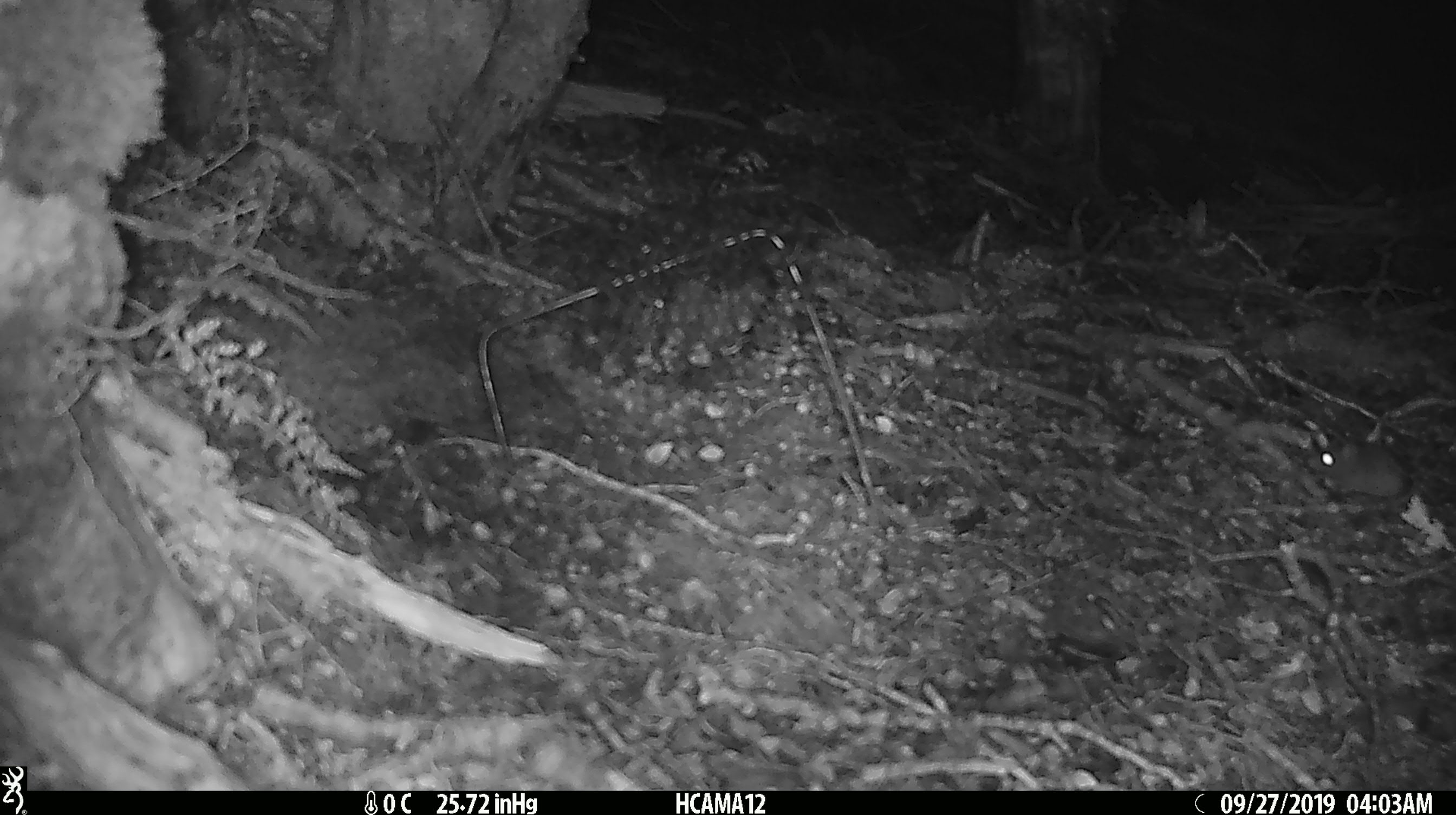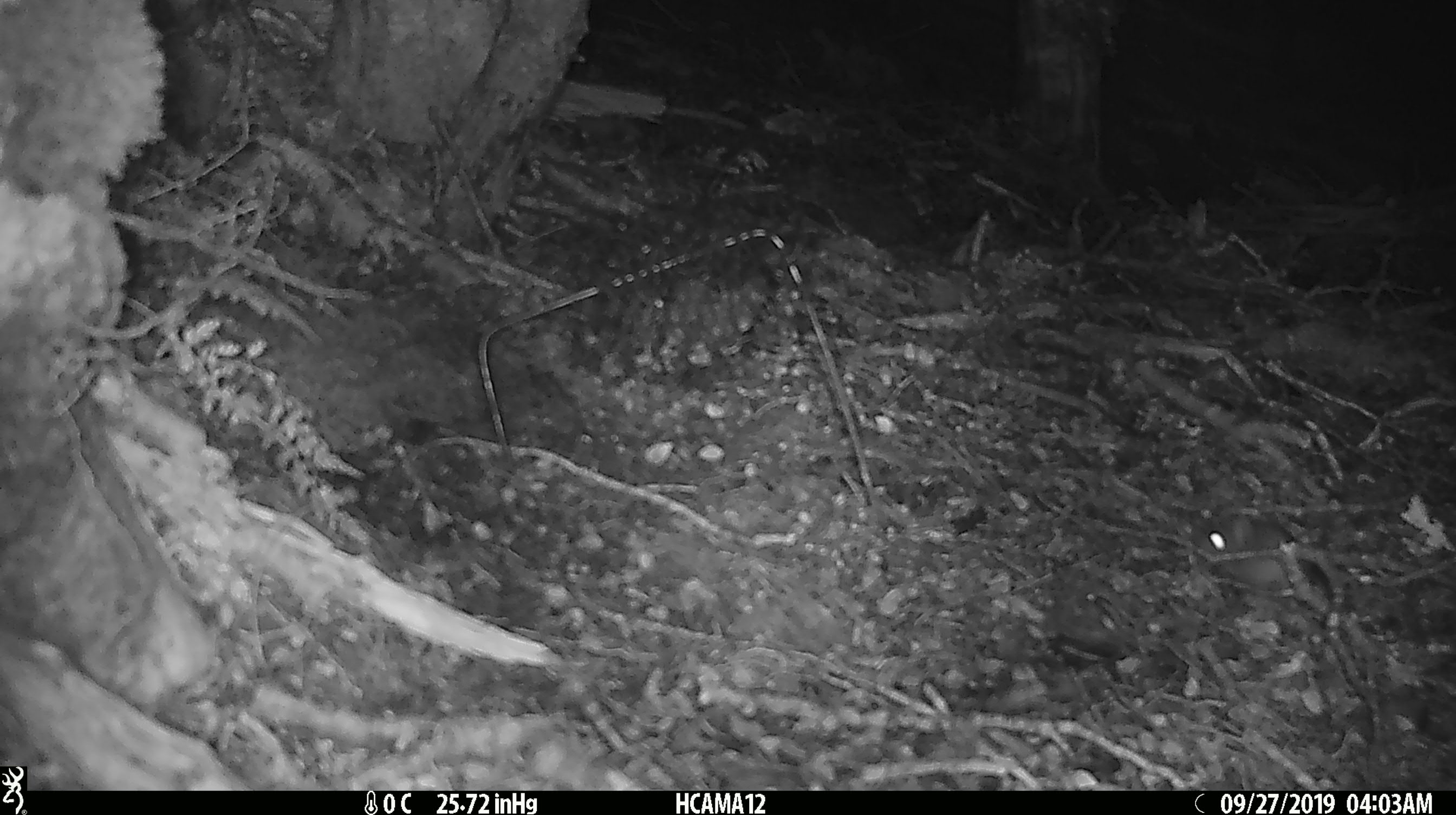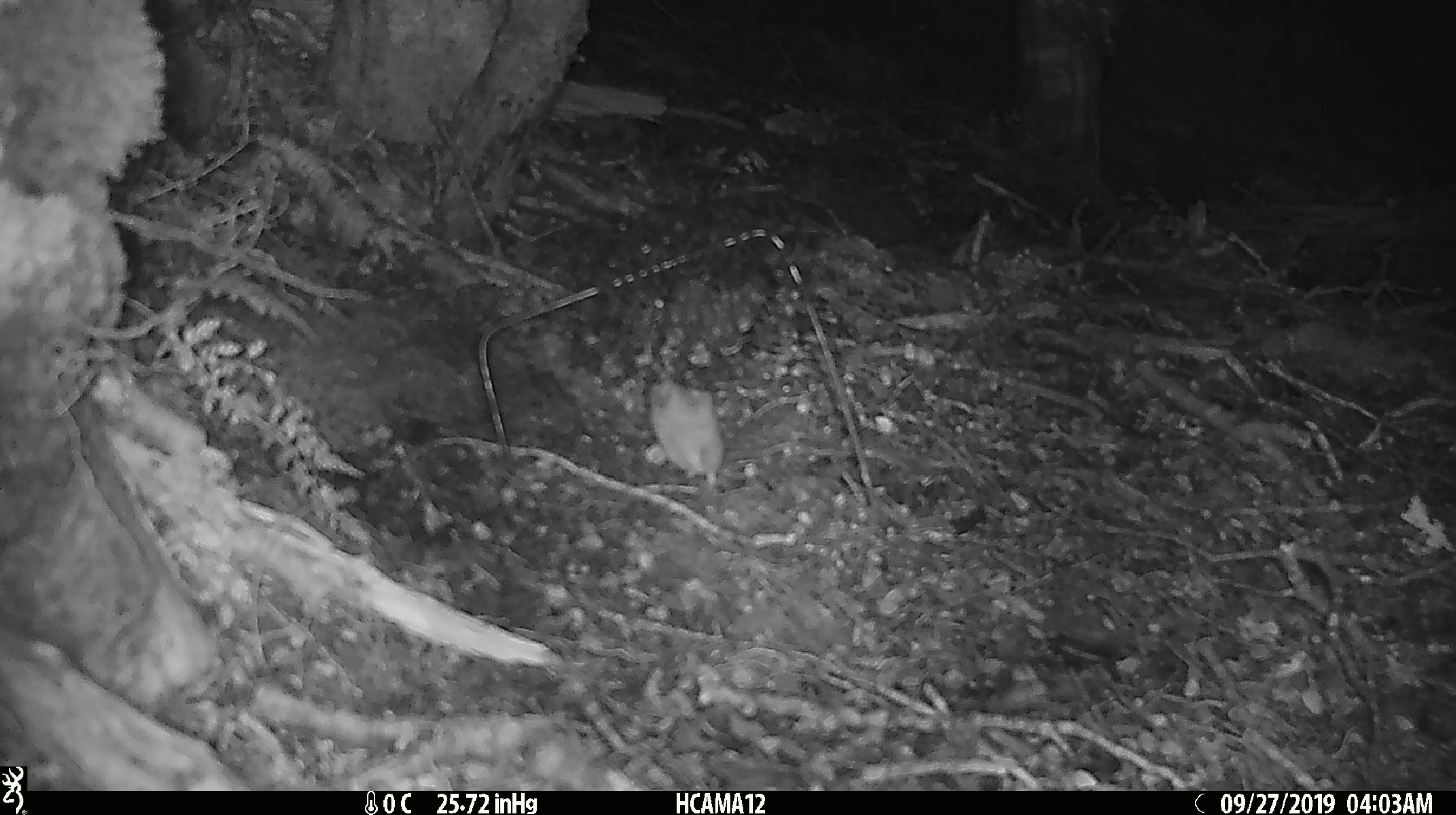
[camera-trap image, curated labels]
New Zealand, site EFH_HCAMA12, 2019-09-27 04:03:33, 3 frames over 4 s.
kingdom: Animalia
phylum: Chordata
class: Mammalia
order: Rodentia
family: Muridae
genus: Mus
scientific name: Mus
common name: mouse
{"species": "mouse (Mus)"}